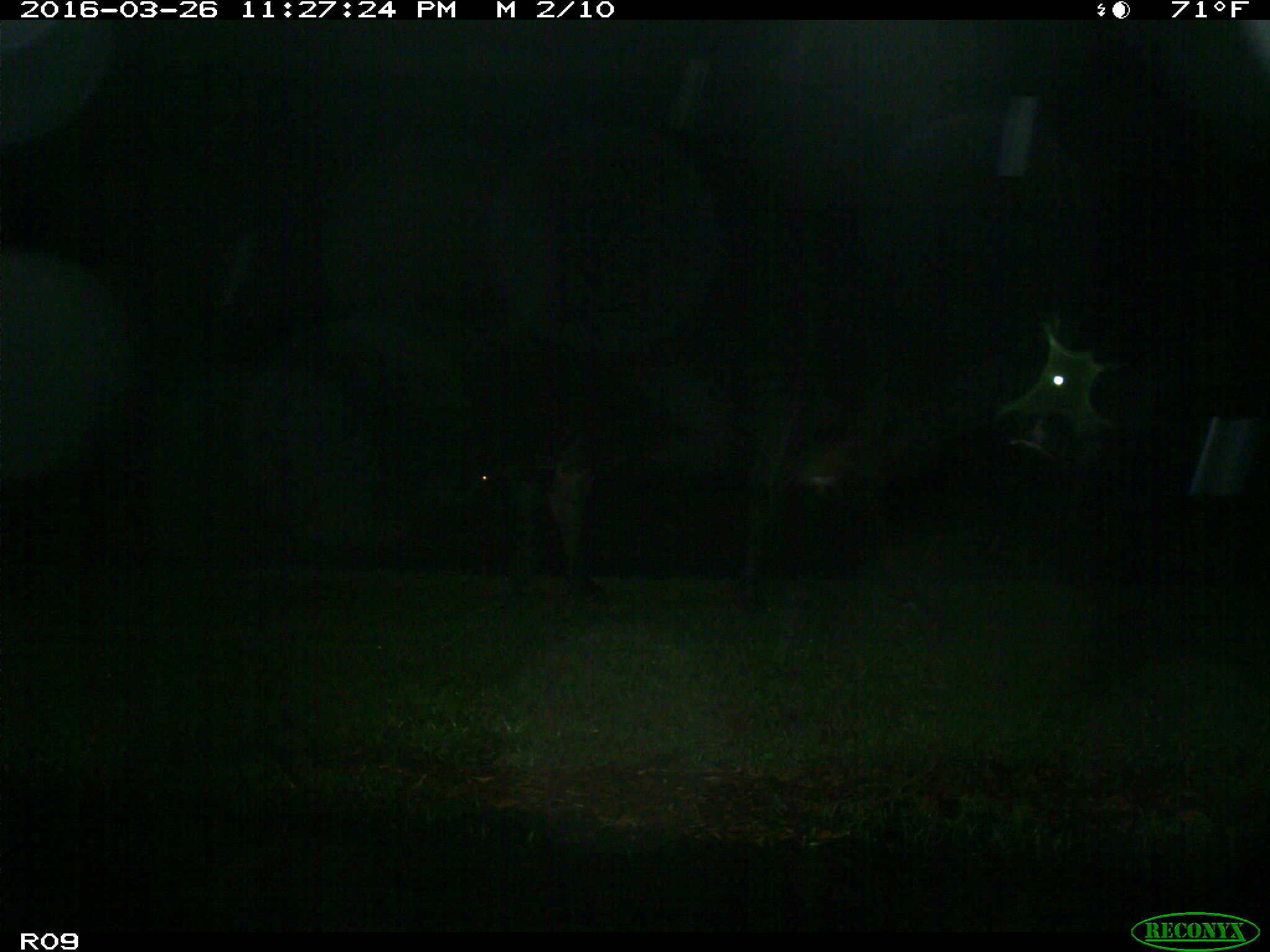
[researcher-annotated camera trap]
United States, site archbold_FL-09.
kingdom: Animalia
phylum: Chordata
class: Mammalia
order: Artiodactyla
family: Bovidae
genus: Bos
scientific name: Bos taurus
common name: domestic cow